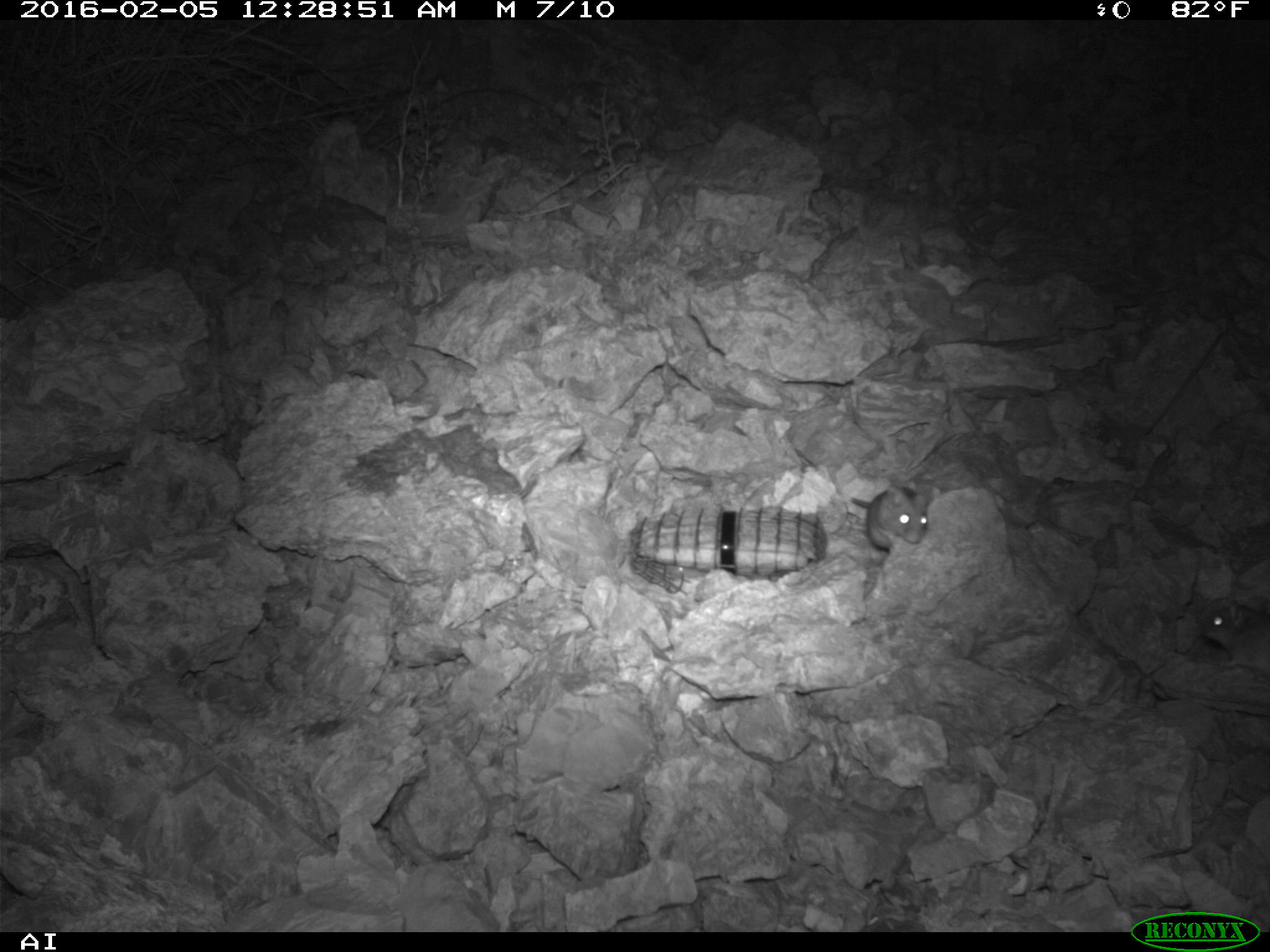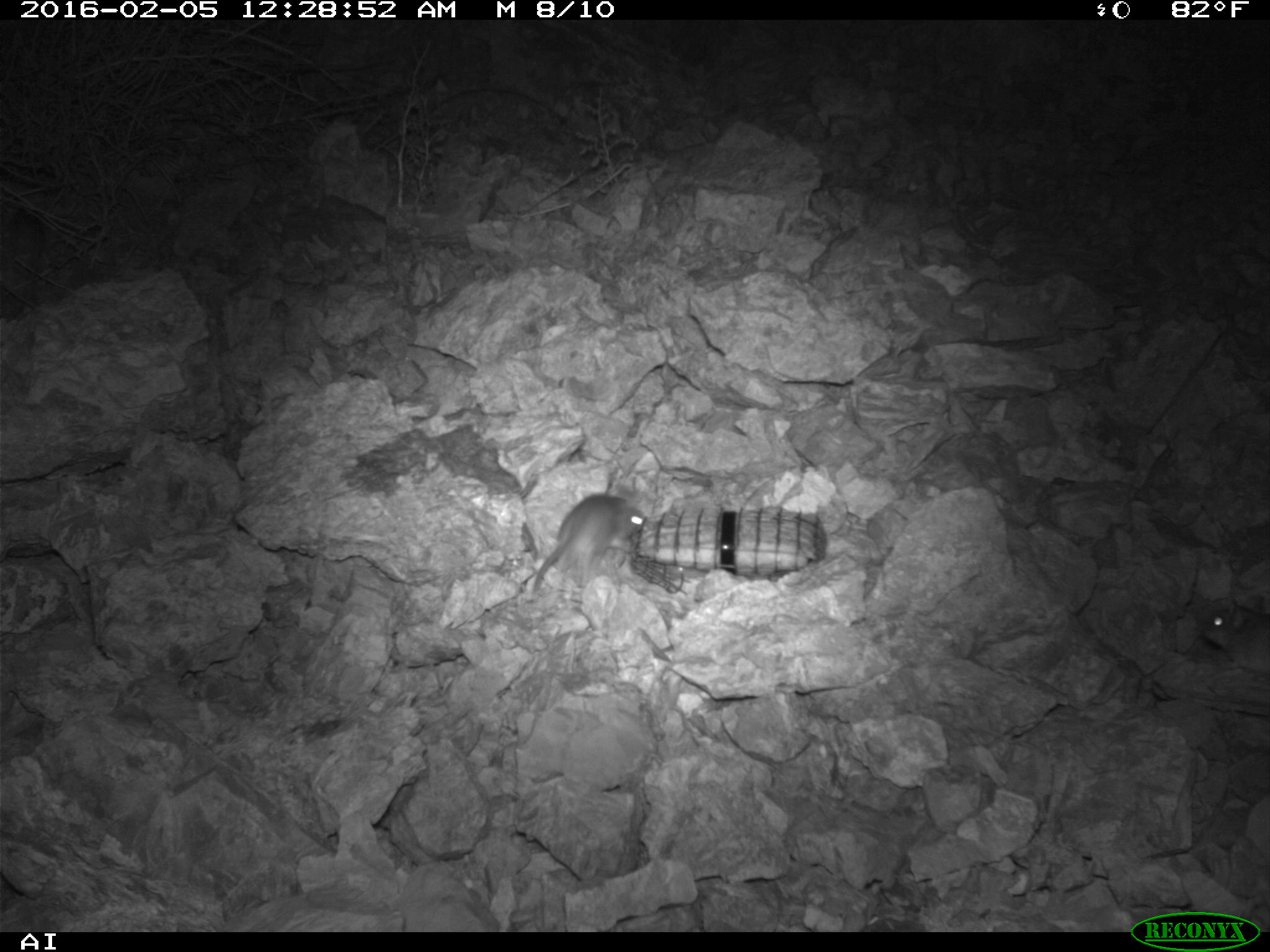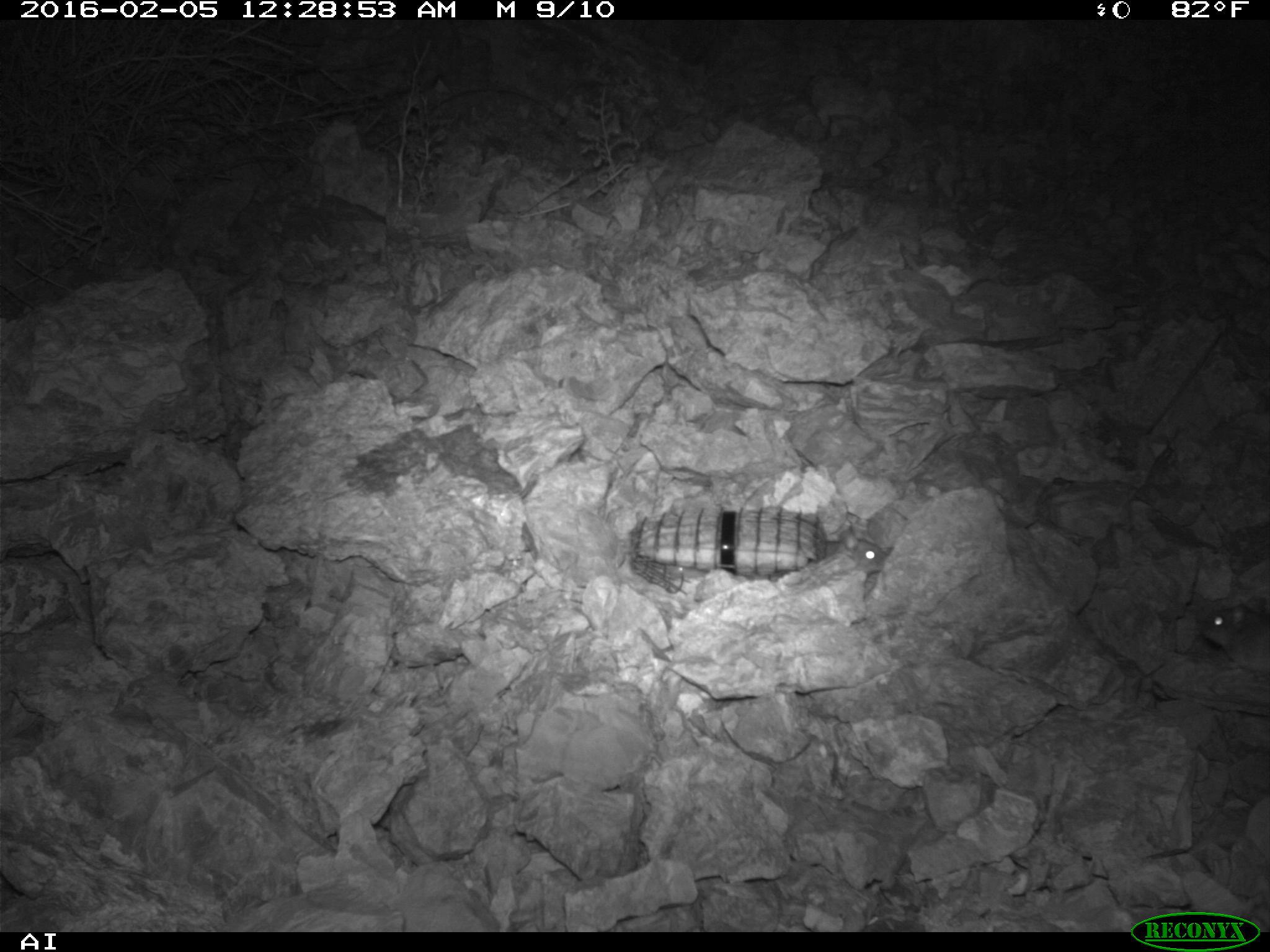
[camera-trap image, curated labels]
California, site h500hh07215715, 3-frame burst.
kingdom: Animalia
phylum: Chordata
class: Mammalia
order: Rodentia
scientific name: Rodentia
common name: rodent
Rodent (Rodentia).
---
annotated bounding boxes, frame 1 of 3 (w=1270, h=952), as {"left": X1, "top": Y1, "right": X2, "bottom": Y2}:
rodent: {"left": 850, "top": 479, "right": 928, "bottom": 550}; {"left": 1201, "top": 597, "right": 1269, "bottom": 675}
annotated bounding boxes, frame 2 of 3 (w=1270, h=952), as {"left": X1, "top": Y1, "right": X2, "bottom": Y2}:
rodent: {"left": 530, "top": 491, "right": 648, "bottom": 596}; {"left": 1201, "top": 597, "right": 1269, "bottom": 677}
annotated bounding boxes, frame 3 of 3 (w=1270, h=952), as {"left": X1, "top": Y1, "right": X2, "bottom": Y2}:
rodent: {"left": 1200, "top": 603, "right": 1269, "bottom": 672}; {"left": 825, "top": 529, "right": 887, "bottom": 576}